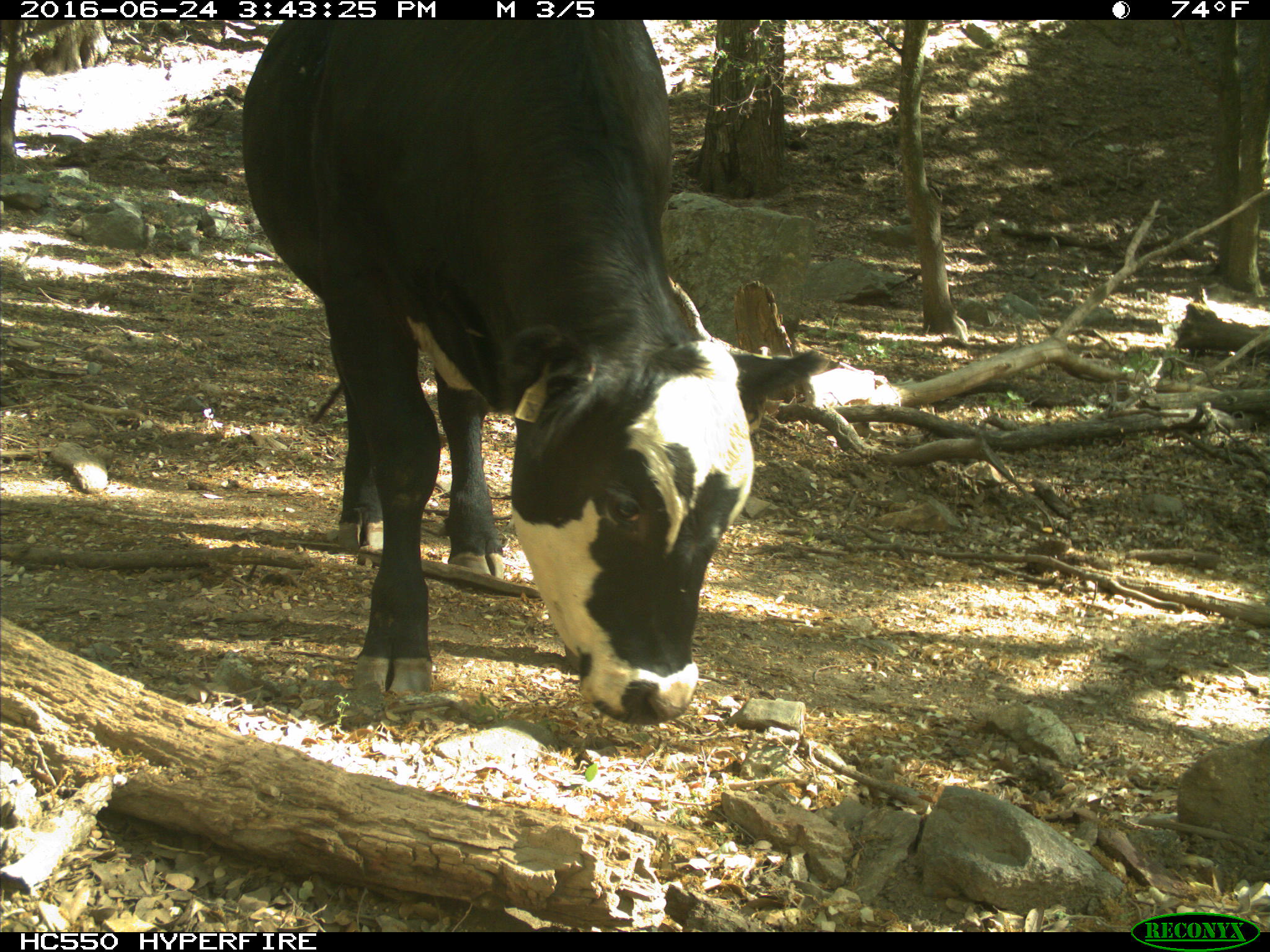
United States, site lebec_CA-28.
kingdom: Animalia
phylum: Chordata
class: Mammalia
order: Artiodactyla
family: Bovidae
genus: Bos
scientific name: Bos taurus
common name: domestic cow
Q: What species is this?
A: Bos taurus (domestic cow).